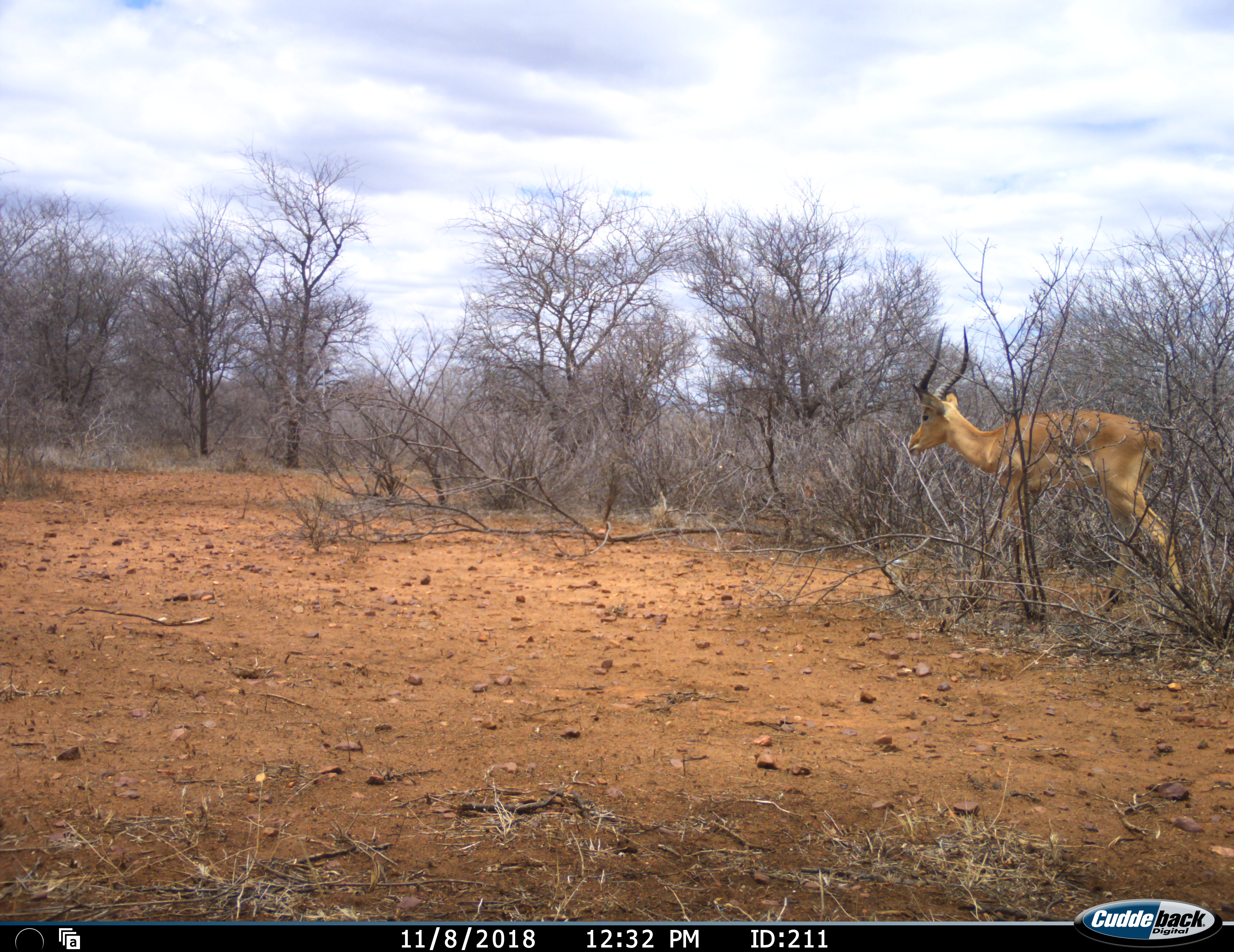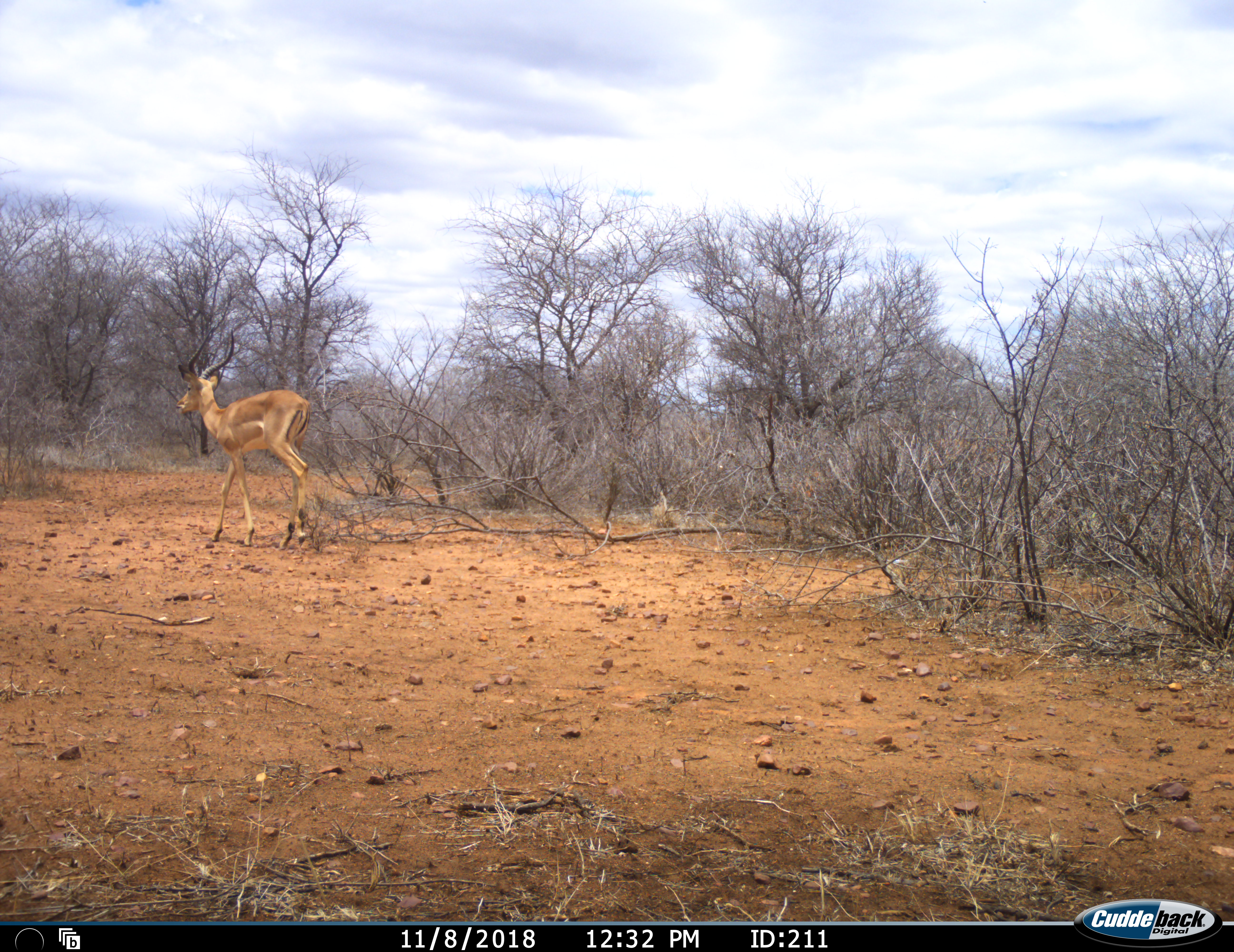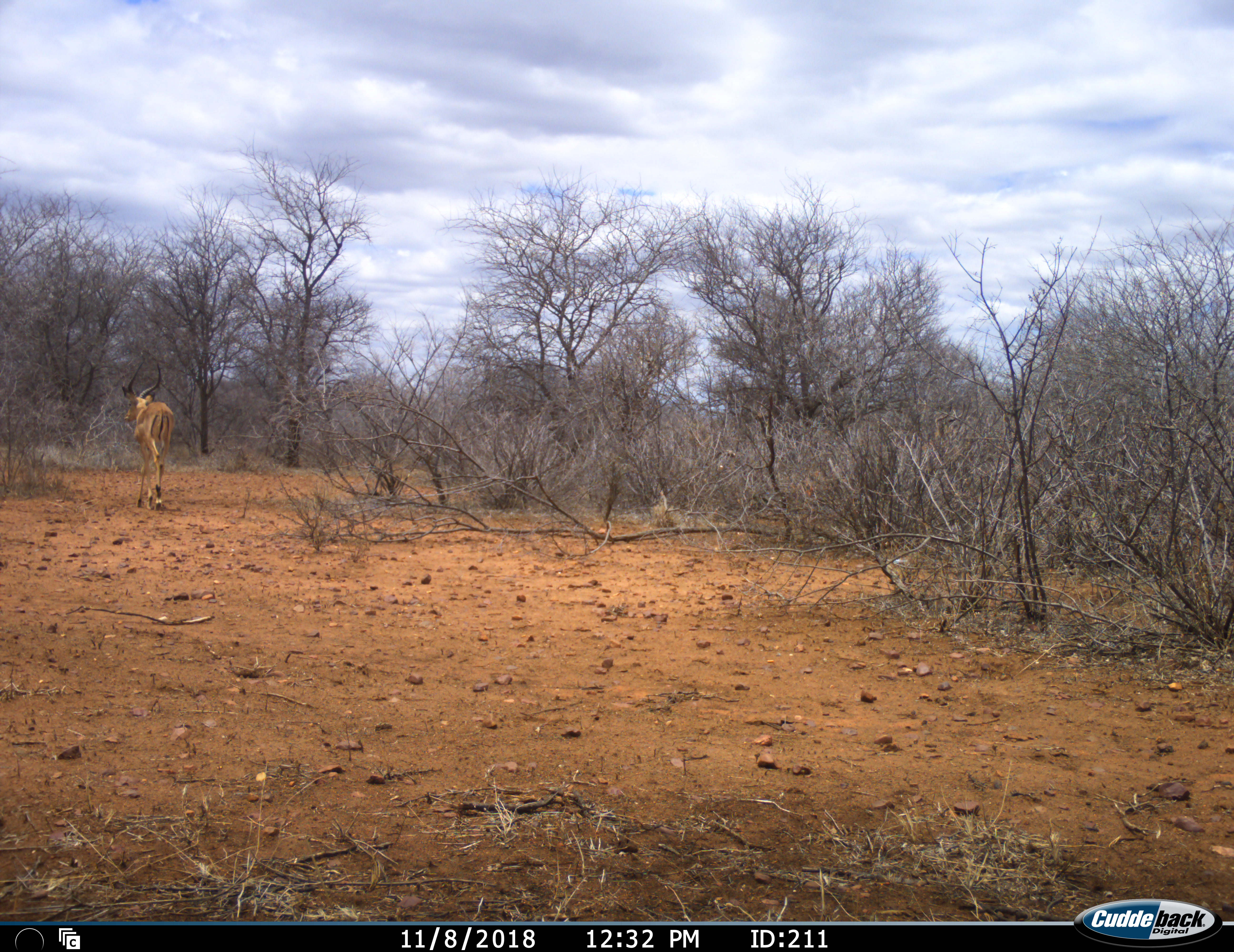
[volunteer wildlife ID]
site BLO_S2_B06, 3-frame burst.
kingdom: Animalia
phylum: Chordata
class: Mammalia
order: Artiodactyla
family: Bovidae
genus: Aepyceros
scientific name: Aepyceros melampus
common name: impala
Impala (Aepyceros melampus), count 1. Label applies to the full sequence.